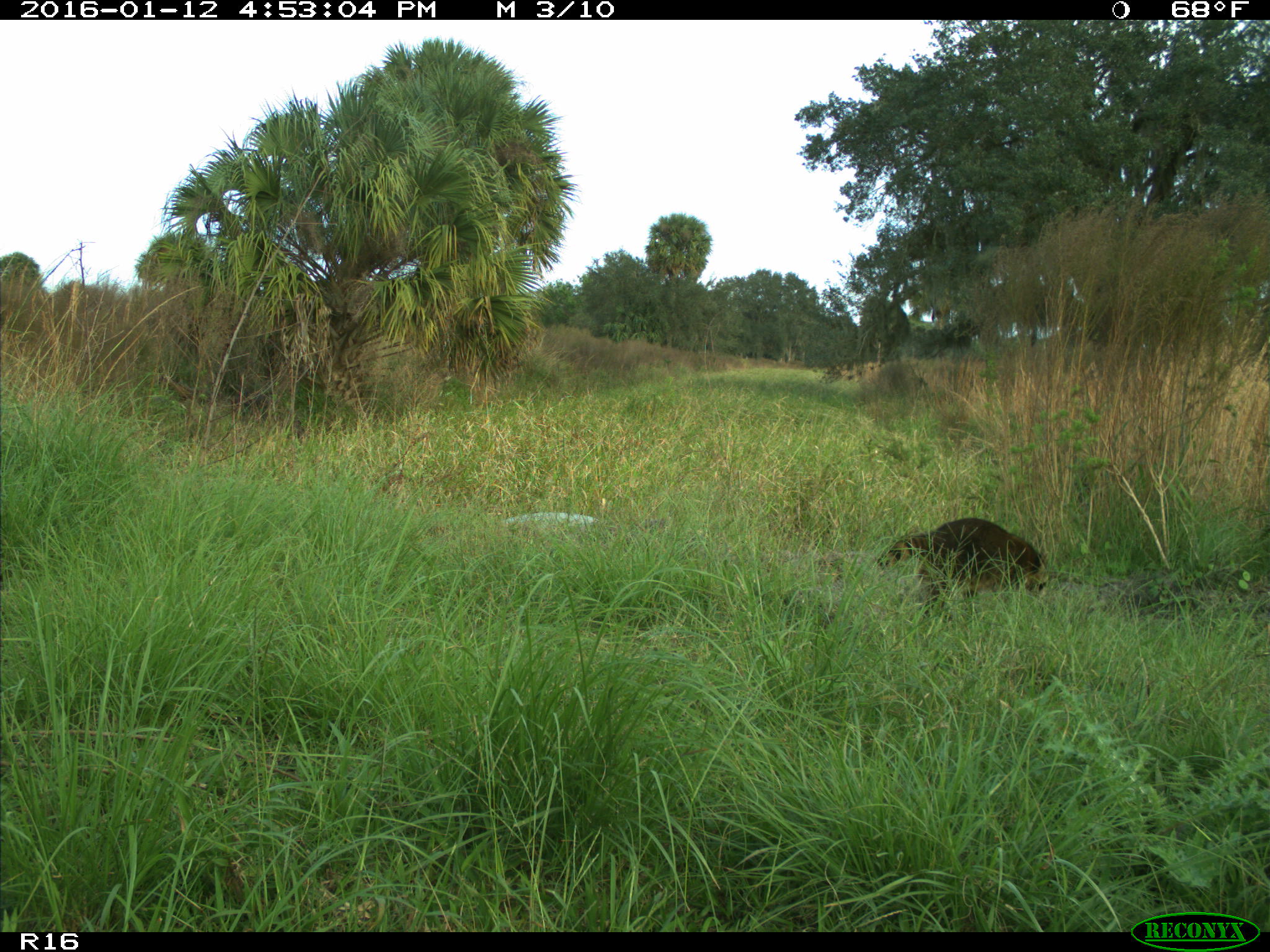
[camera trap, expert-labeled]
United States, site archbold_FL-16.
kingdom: Animalia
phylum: Chordata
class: Mammalia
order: Carnivora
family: Procyonidae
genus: Procyon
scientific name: Procyon lotor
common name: common raccoon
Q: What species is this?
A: Procyon lotor (common raccoon).